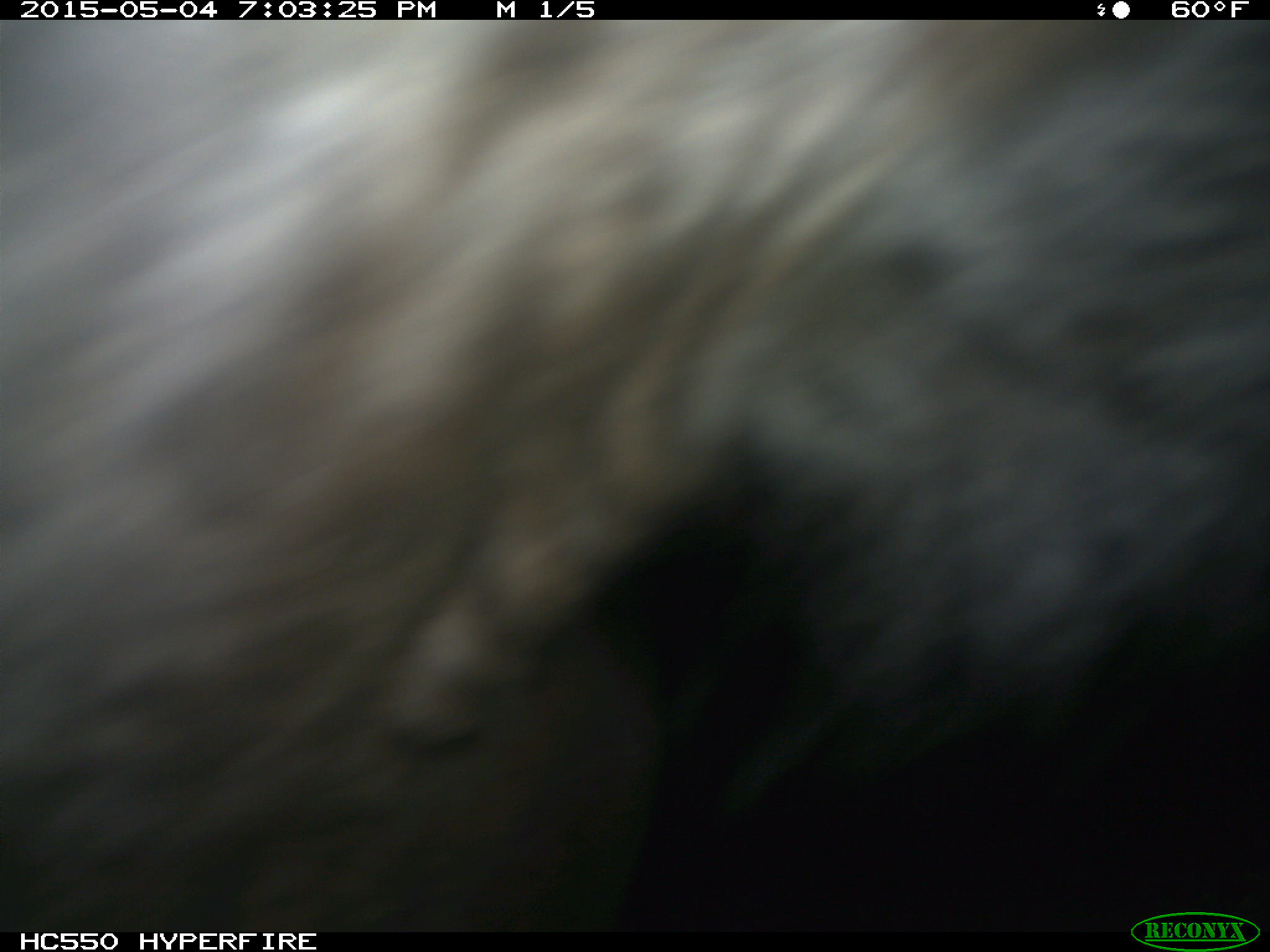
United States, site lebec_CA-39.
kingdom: Animalia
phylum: Chordata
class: Mammalia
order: Artiodactyla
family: Bovidae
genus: Bos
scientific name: Bos taurus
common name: domestic cow